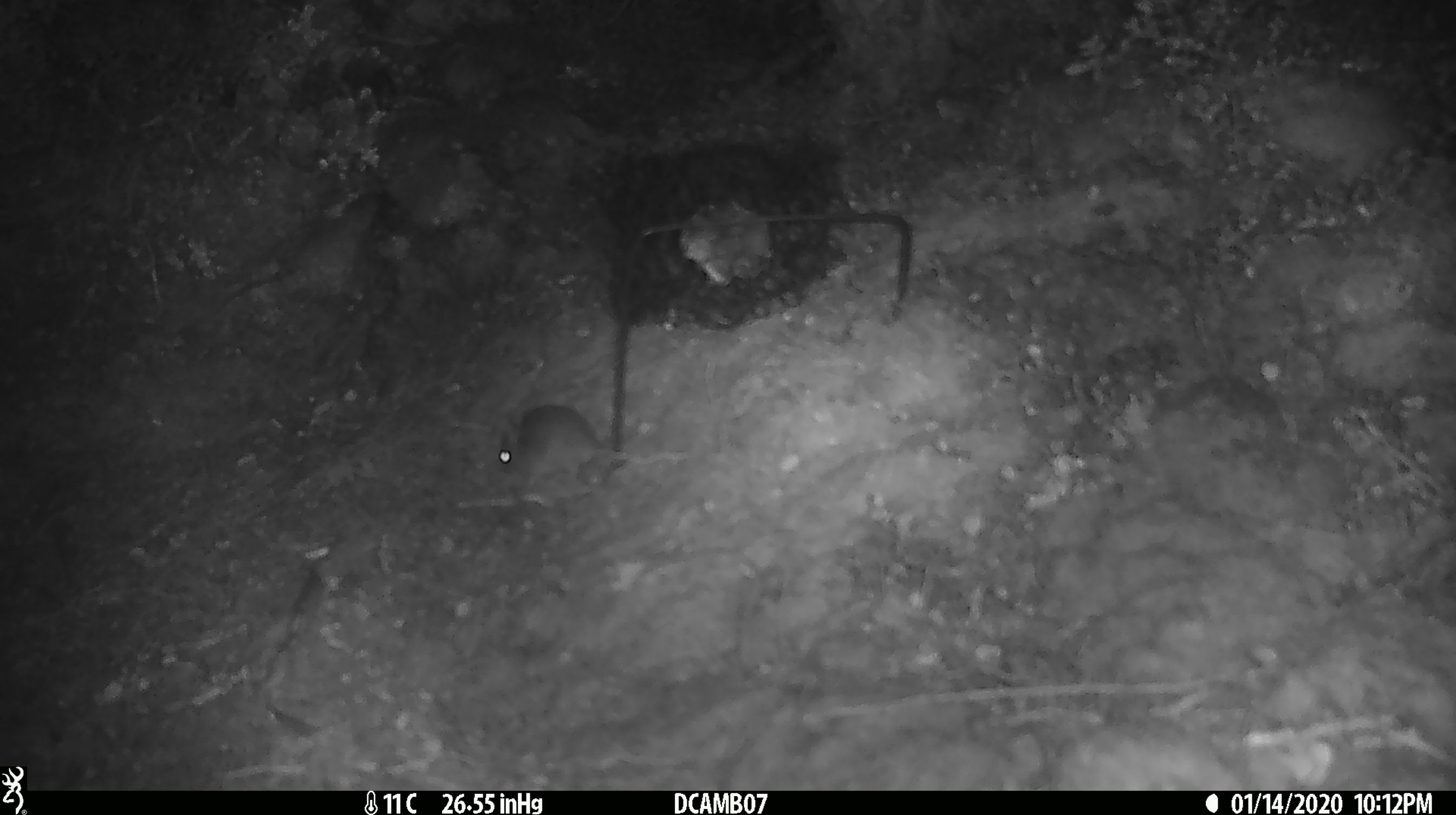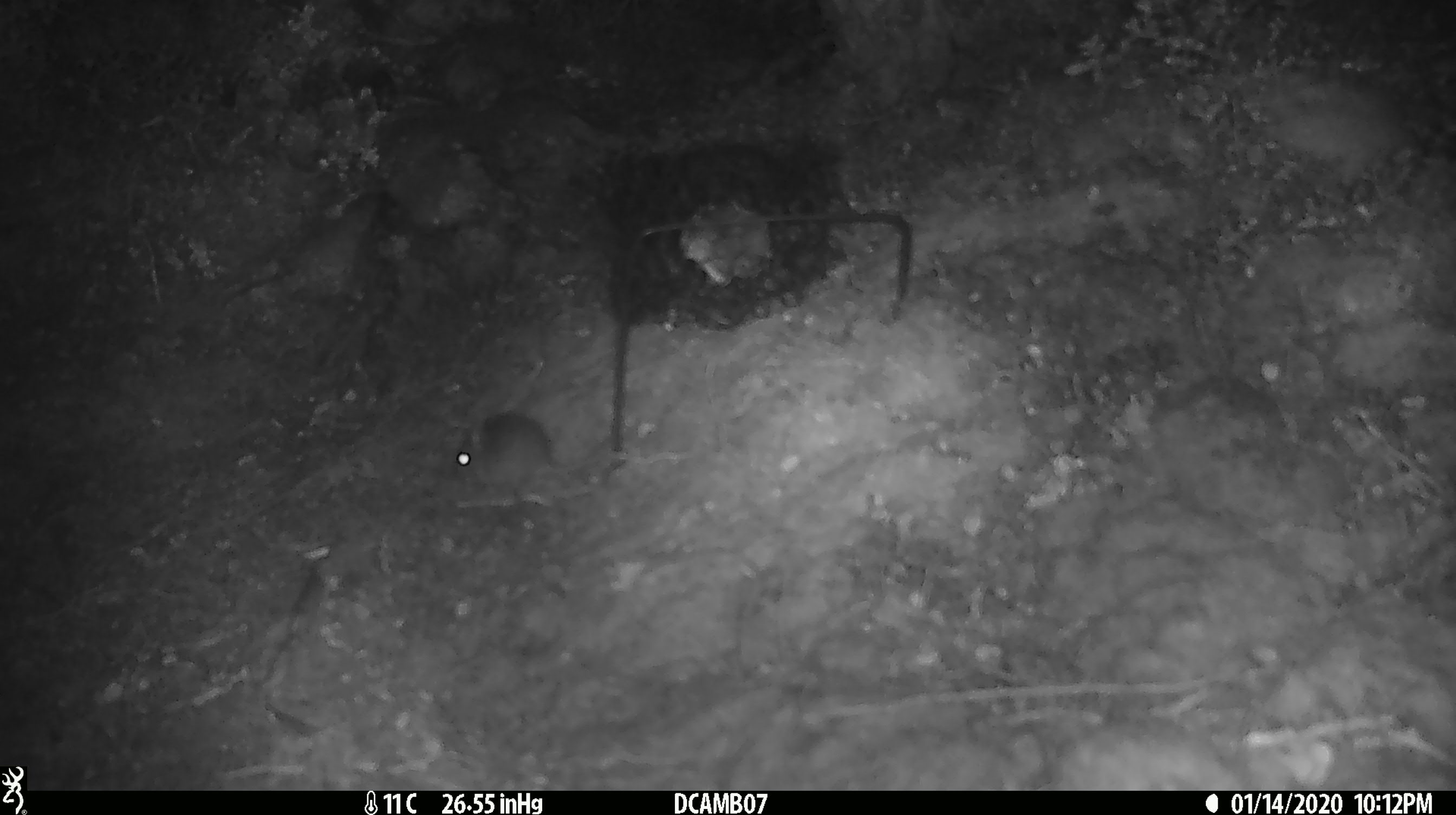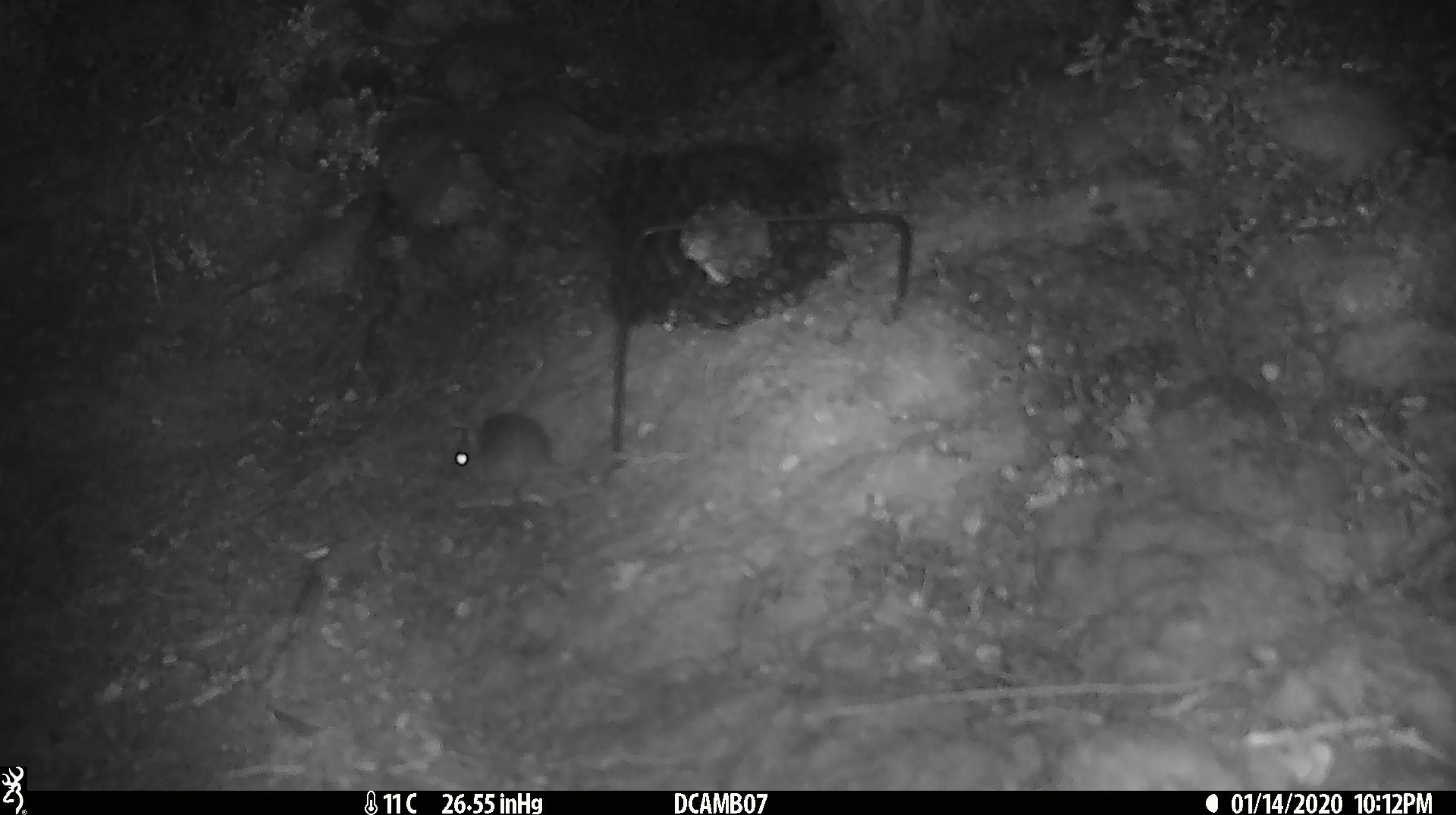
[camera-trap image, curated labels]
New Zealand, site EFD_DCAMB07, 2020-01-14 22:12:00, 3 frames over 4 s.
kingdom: Animalia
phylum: Chordata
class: Mammalia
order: Rodentia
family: Muridae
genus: Mus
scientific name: Mus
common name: mouse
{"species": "mouse (Mus)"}